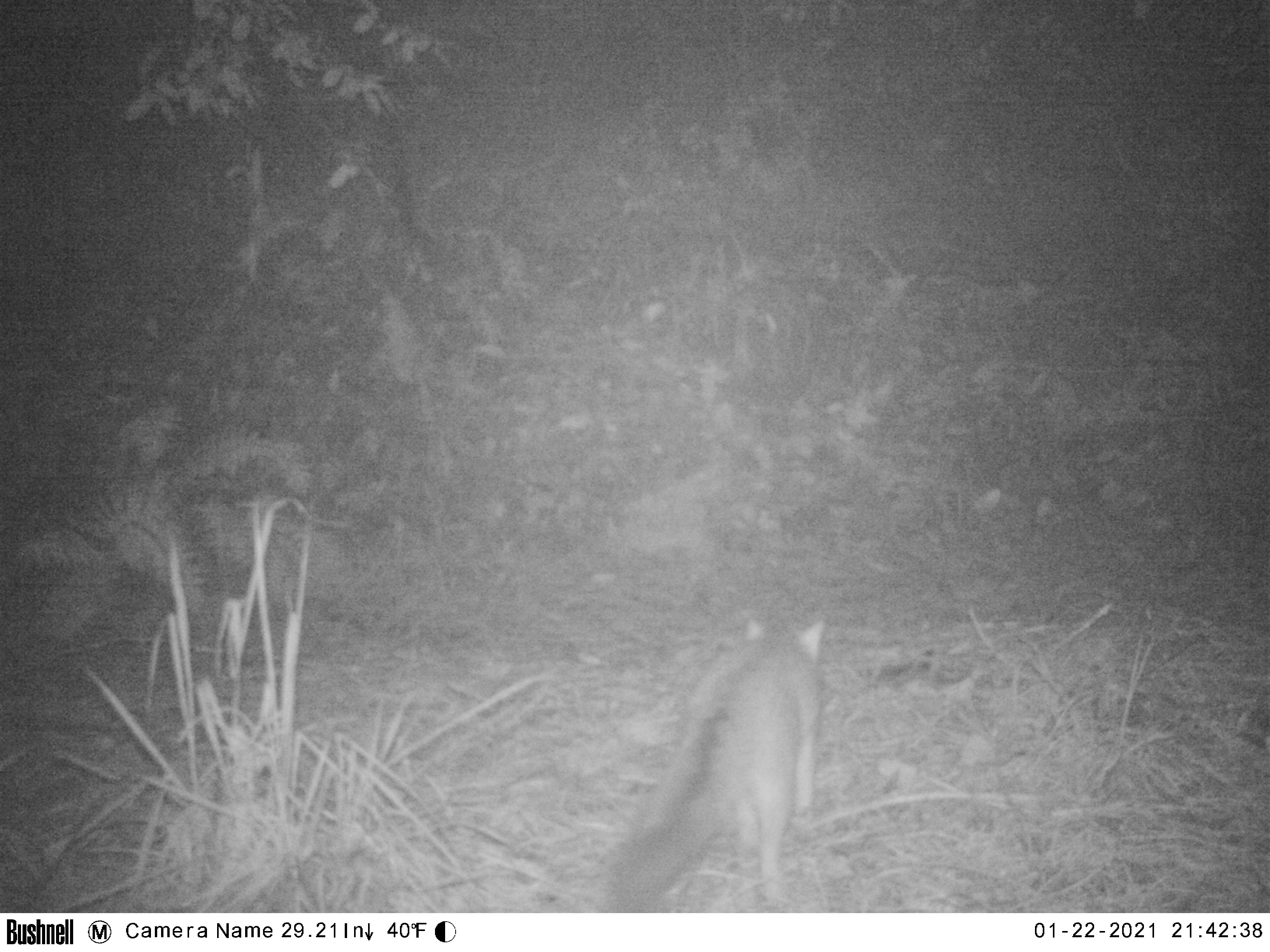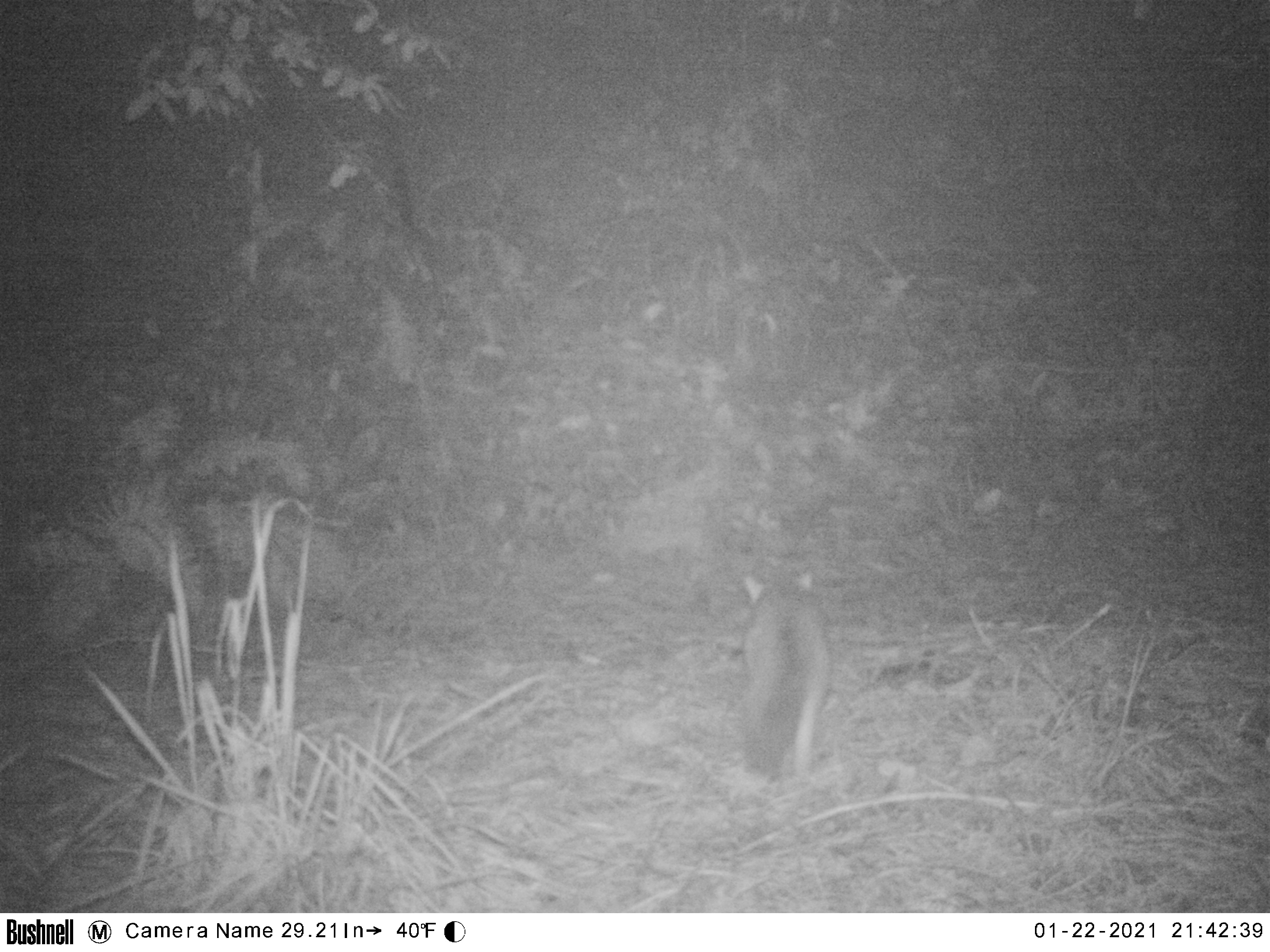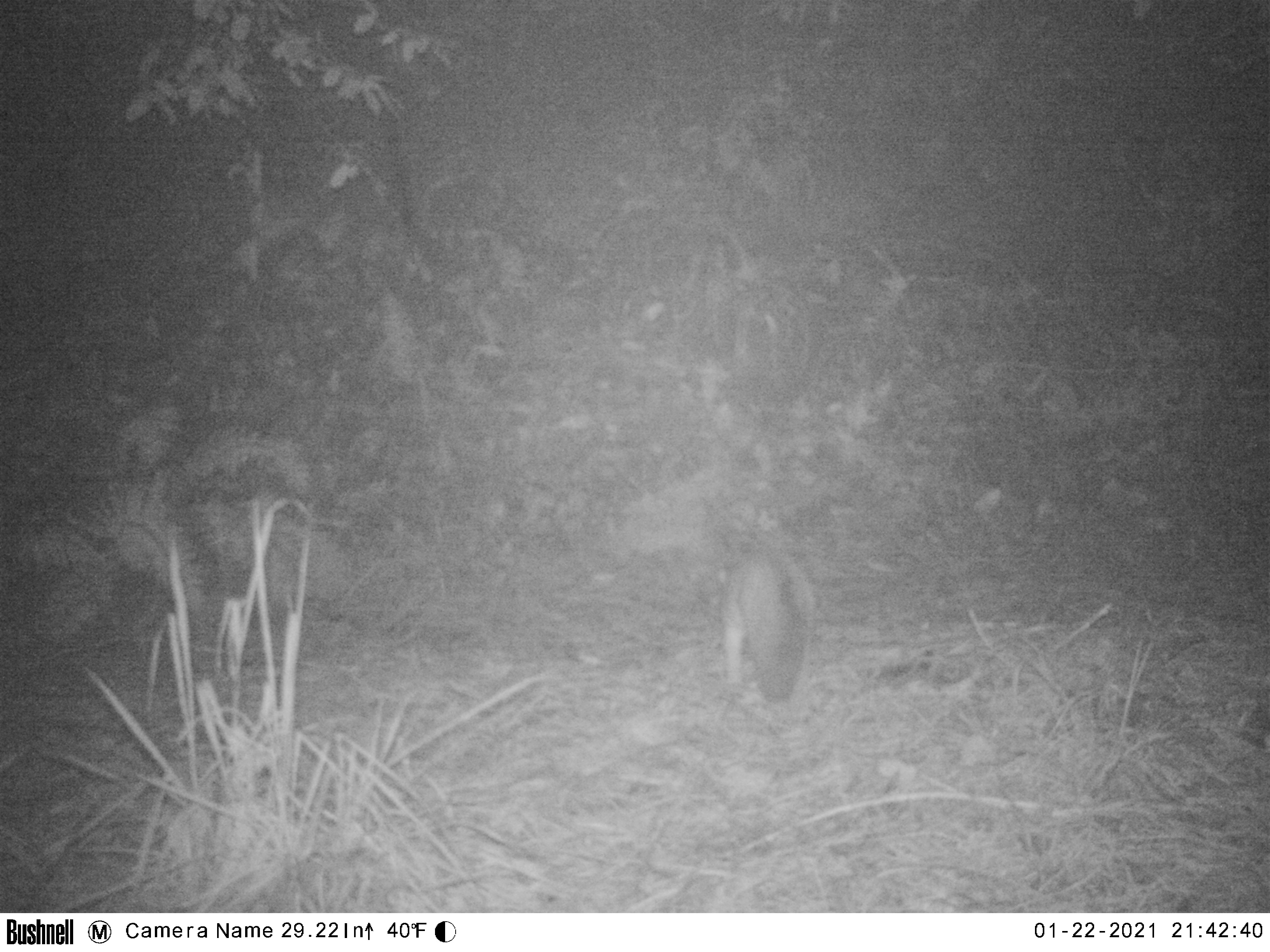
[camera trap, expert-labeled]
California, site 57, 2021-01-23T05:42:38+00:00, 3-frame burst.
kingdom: Animalia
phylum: Chordata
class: Mammalia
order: Carnivora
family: Canidae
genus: Urocyon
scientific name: Urocyon cinereoargenteus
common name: gray fox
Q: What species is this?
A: Gray fox (Urocyon cinereoargenteus).